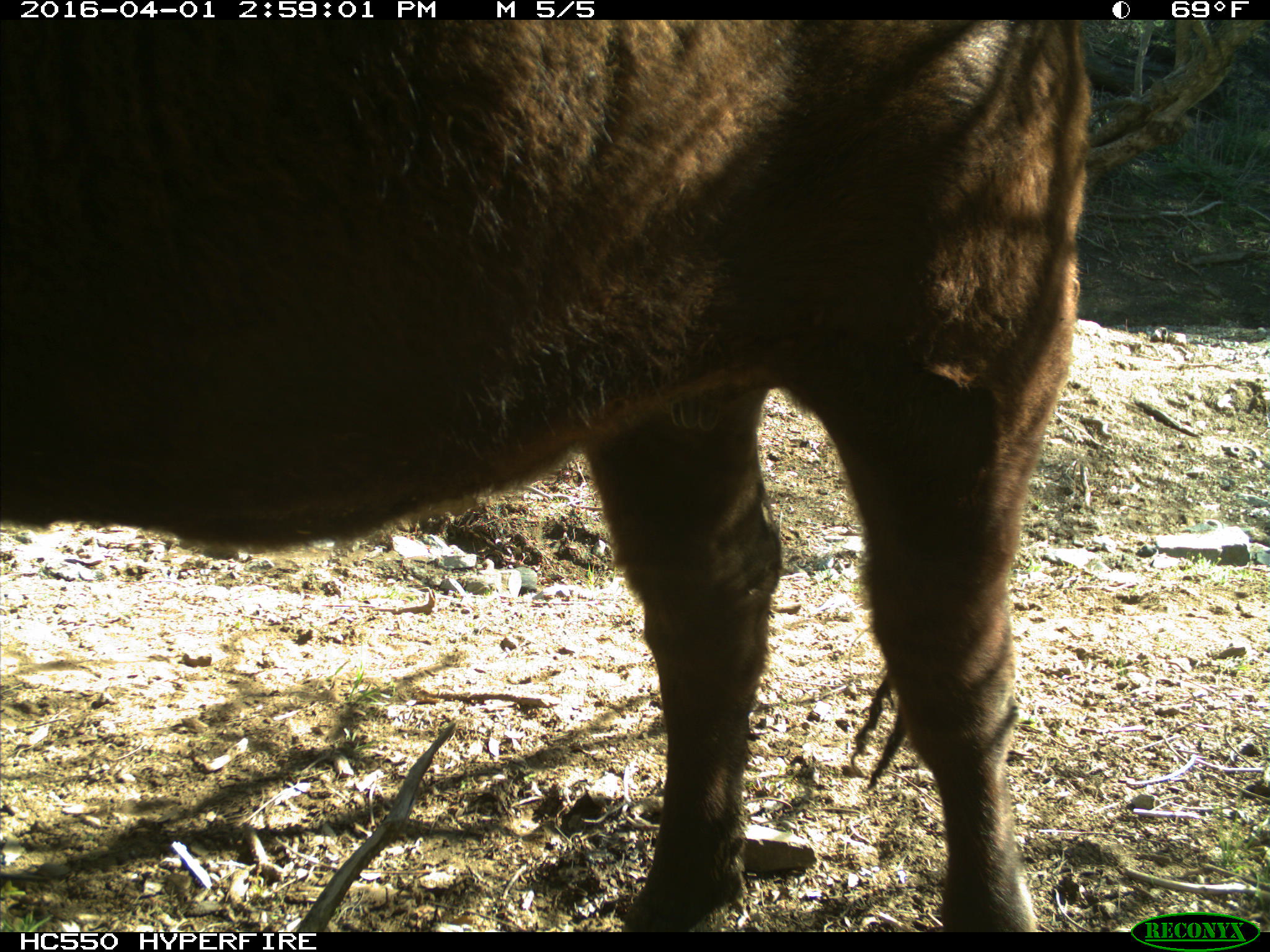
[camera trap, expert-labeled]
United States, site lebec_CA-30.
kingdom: Animalia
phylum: Chordata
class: Mammalia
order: Artiodactyla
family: Bovidae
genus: Bos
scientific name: Bos taurus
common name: domestic cow